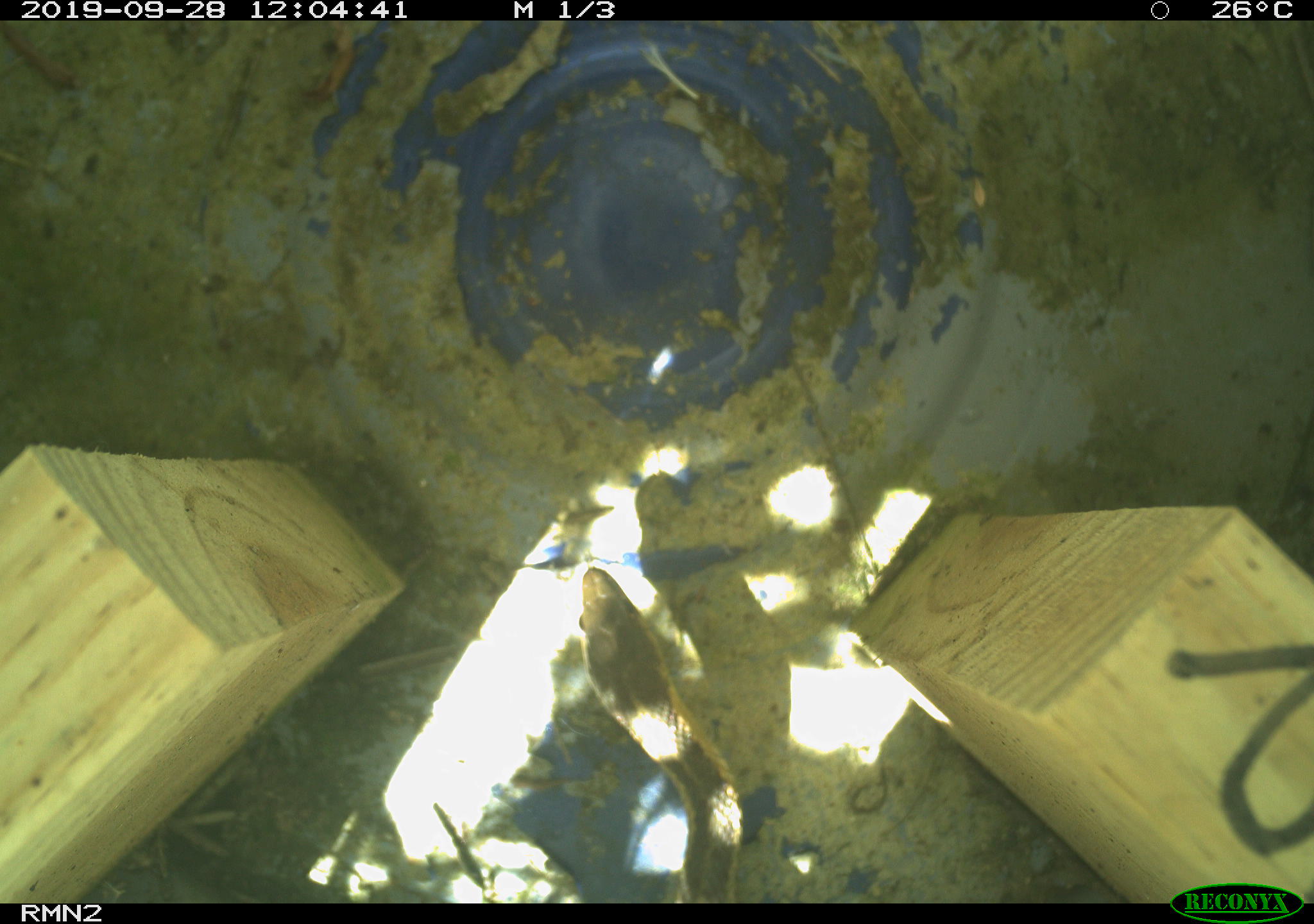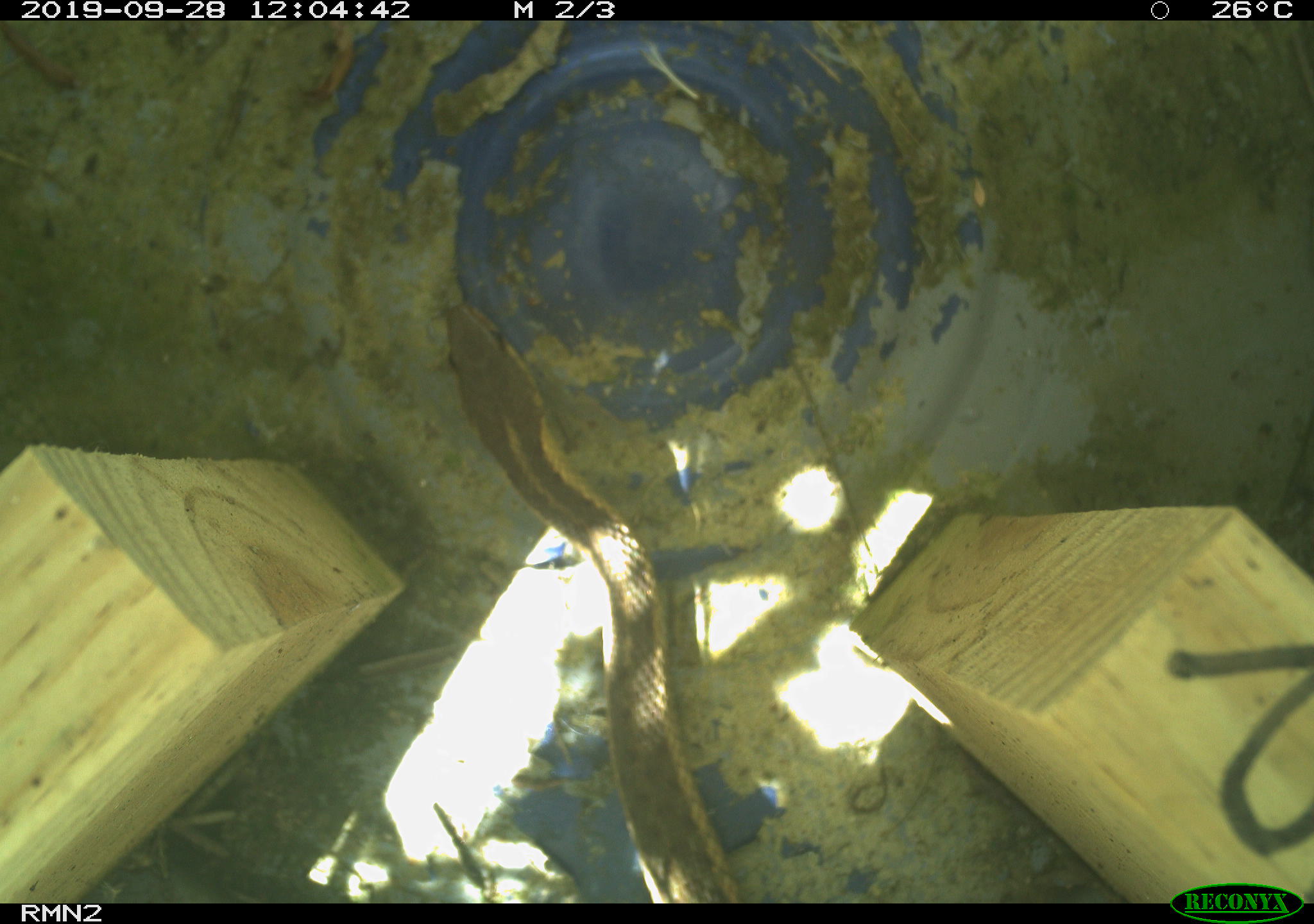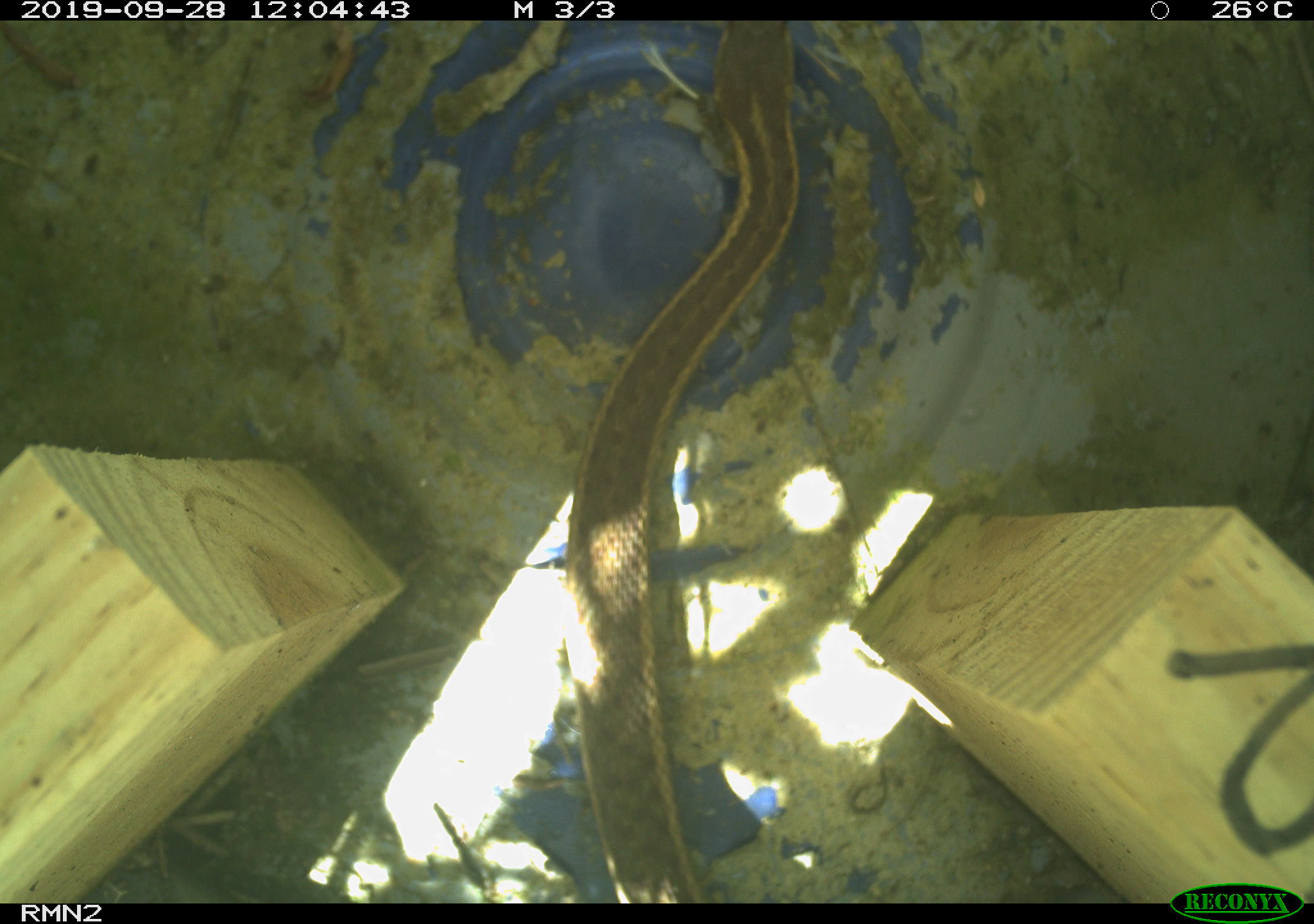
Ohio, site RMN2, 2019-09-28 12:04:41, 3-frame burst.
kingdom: Animalia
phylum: Chordata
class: Reptilia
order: Squamata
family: Colubridae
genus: Thamnophis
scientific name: Thamnophis sirtalis sirtalis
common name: eastern gartersnake